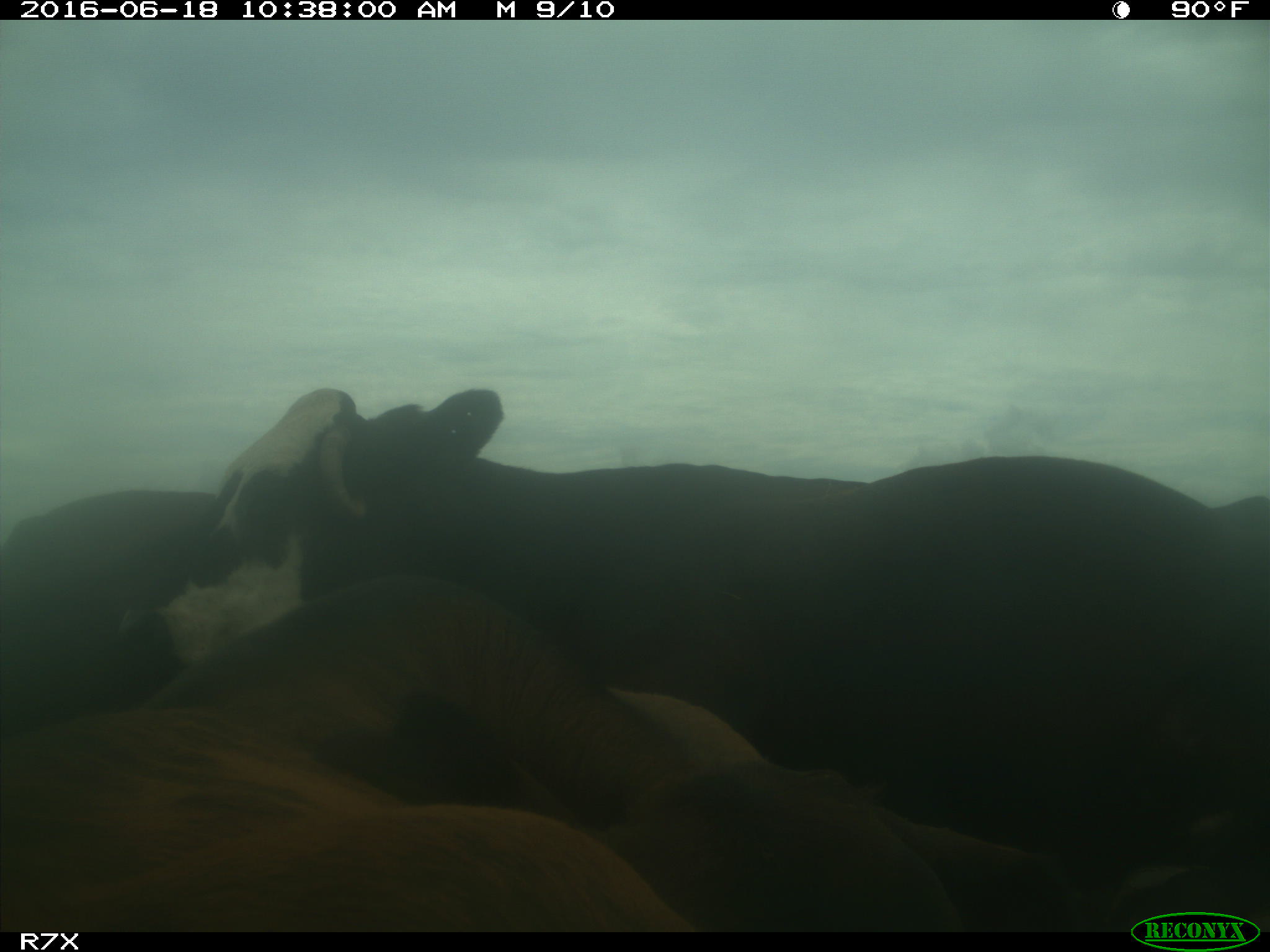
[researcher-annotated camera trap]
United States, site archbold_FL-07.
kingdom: Animalia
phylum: Chordata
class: Mammalia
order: Artiodactyla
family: Bovidae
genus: Bos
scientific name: Bos taurus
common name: domestic cow